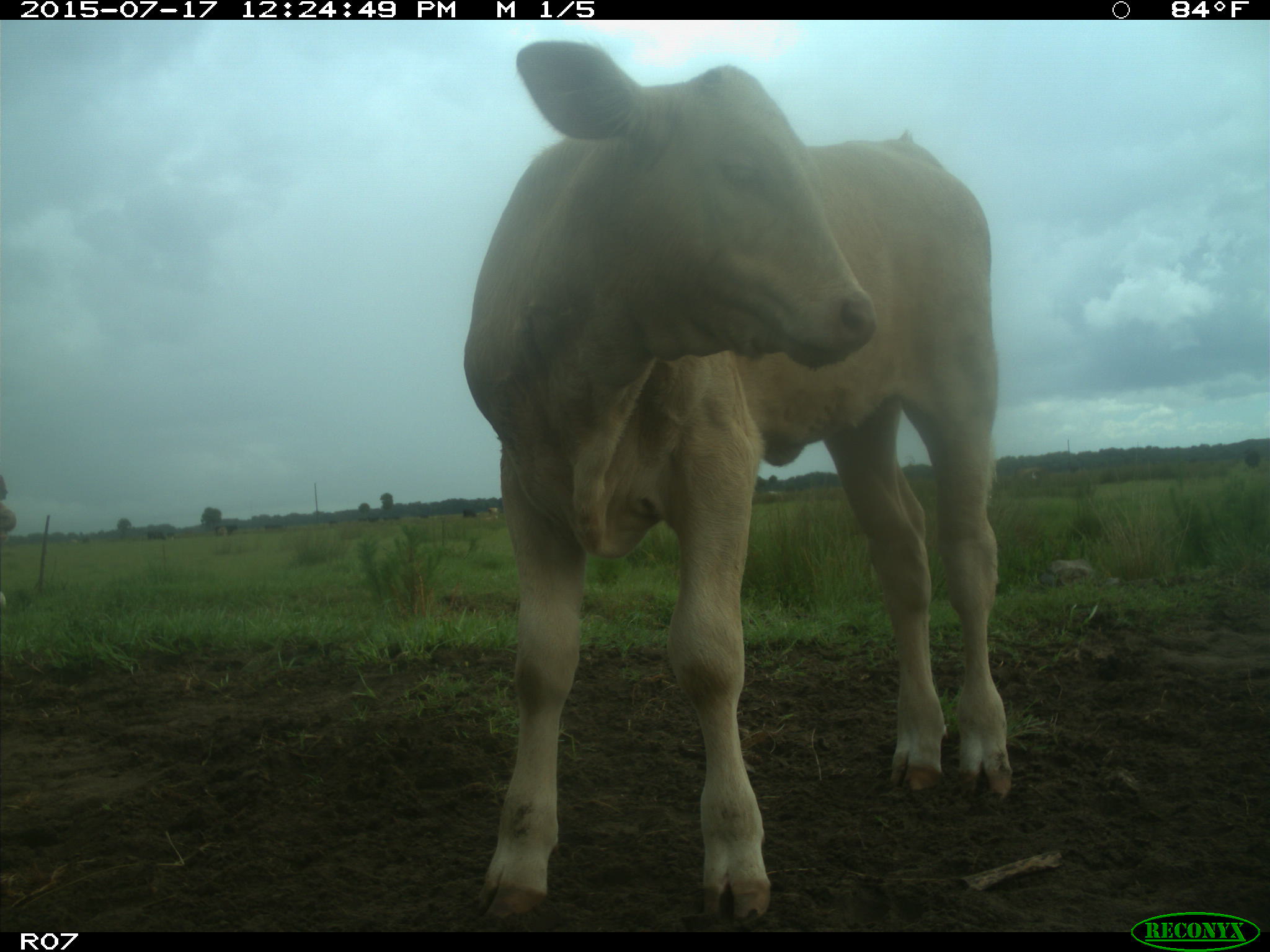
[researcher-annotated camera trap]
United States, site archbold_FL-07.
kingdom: Animalia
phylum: Chordata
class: Mammalia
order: Artiodactyla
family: Bovidae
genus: Bos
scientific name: Bos taurus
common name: domestic cow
Bos taurus (domestic cow).